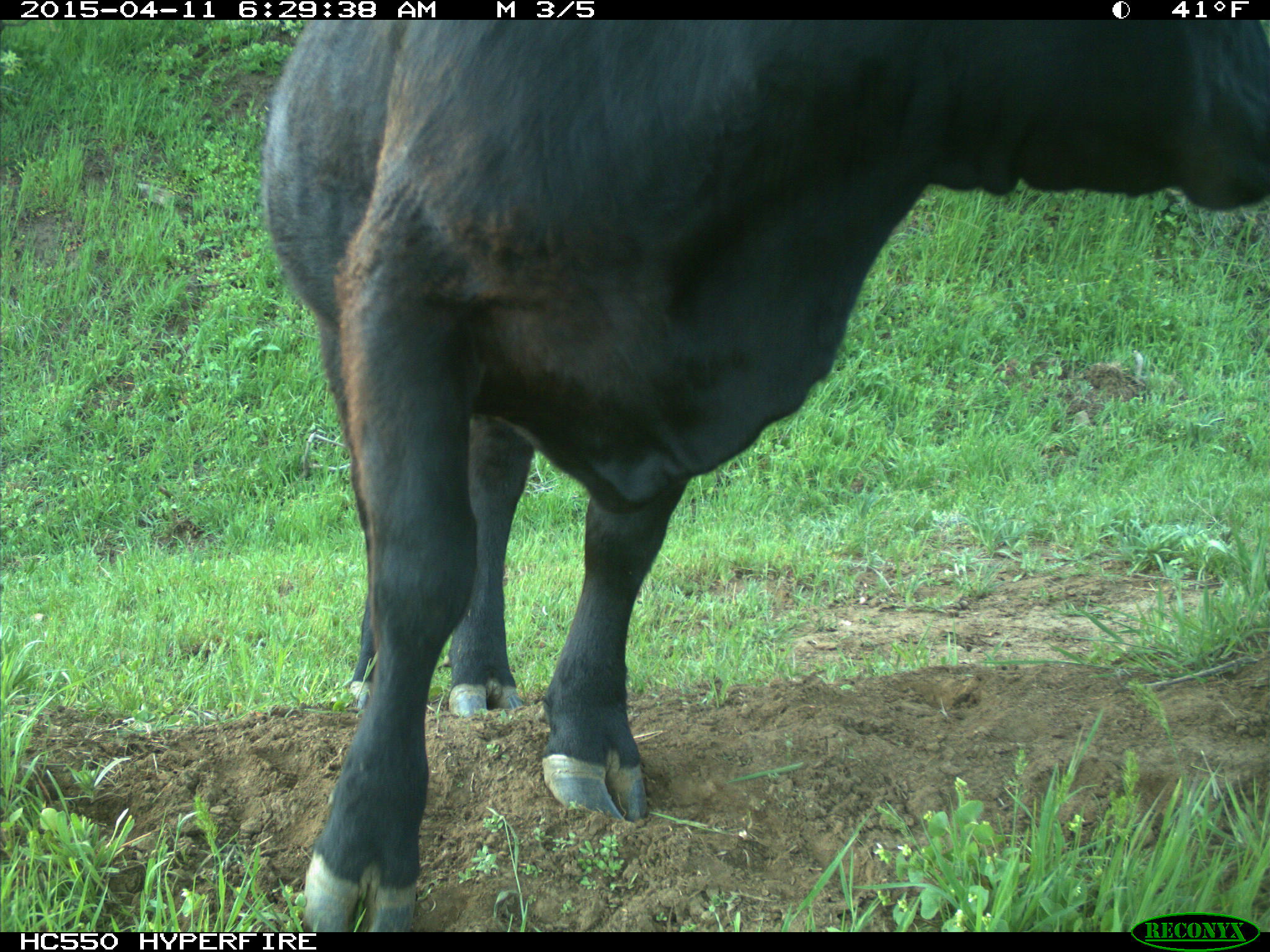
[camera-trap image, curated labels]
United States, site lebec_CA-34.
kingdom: Animalia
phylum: Chordata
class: Mammalia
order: Artiodactyla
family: Bovidae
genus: Bos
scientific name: Bos taurus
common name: domestic cow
Bos taurus (domestic cow).